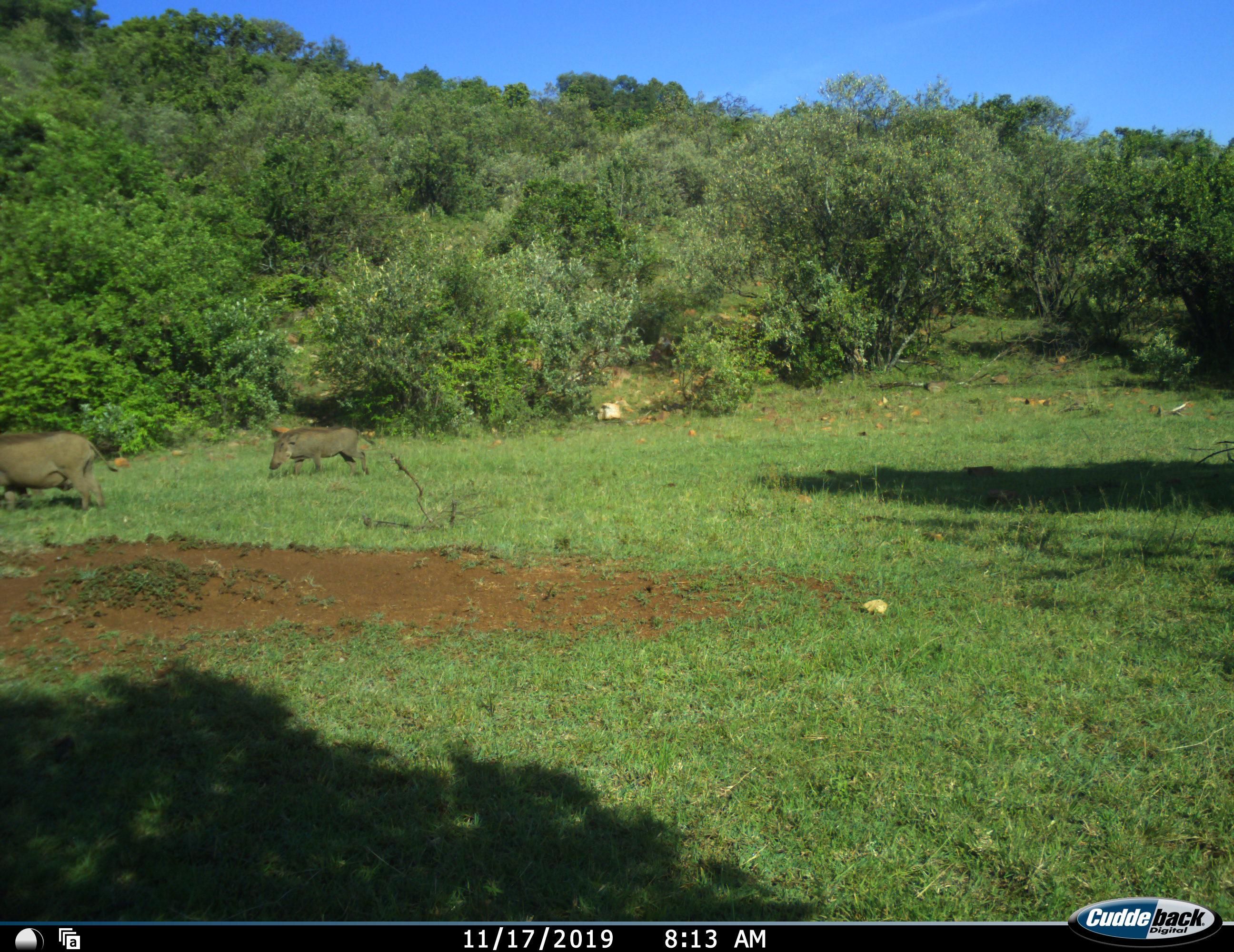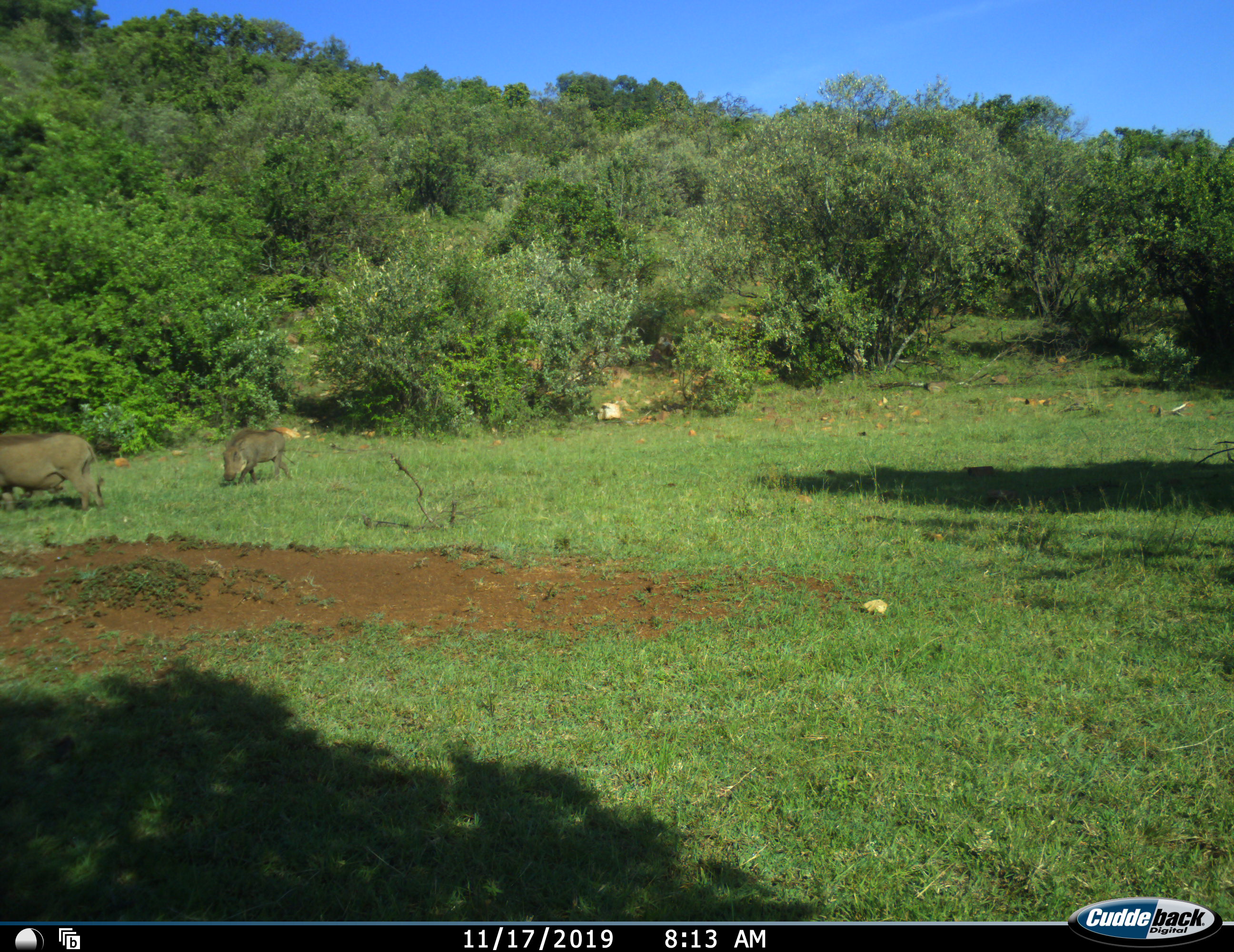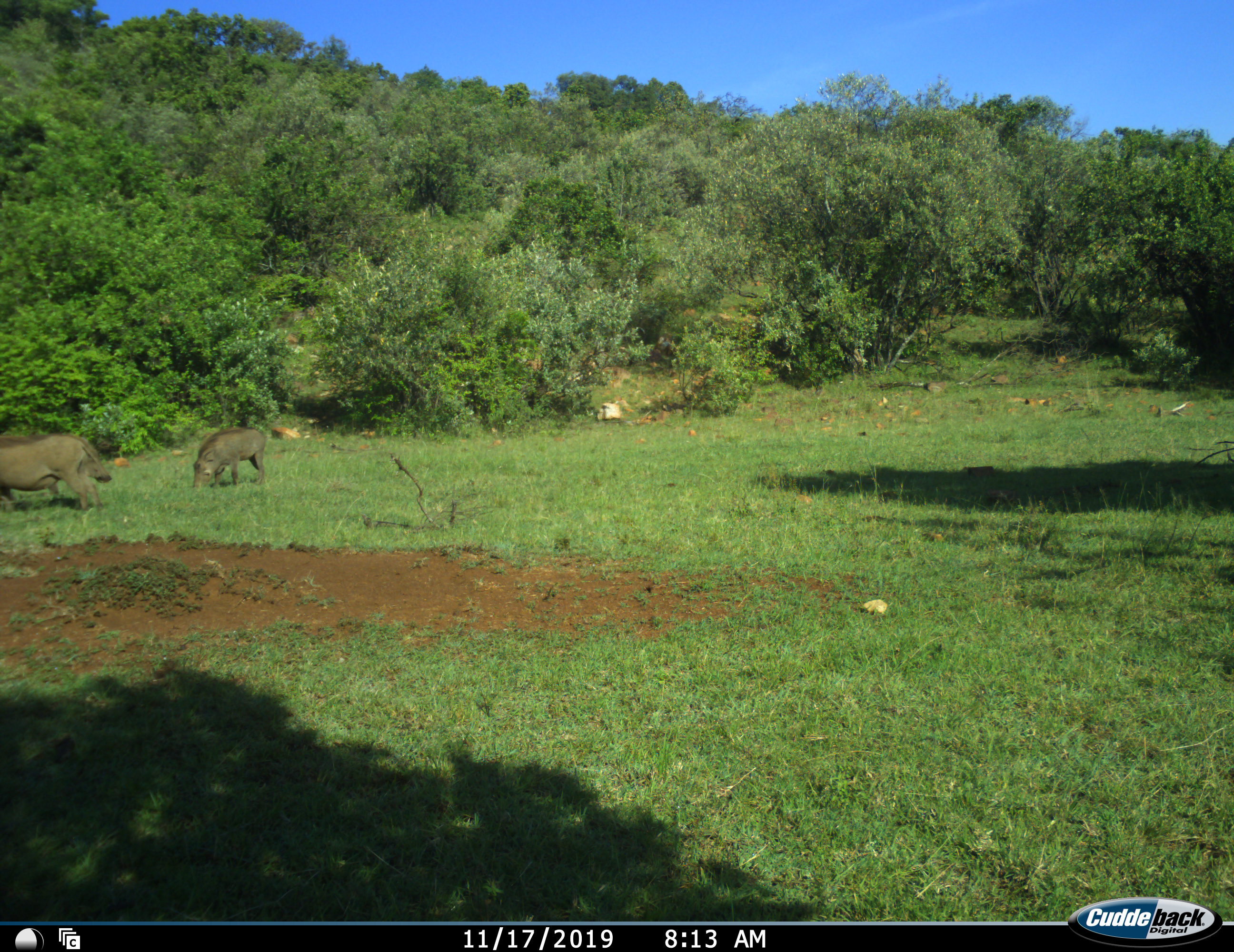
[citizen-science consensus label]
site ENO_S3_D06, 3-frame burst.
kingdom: Animalia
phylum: Chordata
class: Mammalia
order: Artiodactyla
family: Suidae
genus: Phacochoerus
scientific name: Phacochoerus africanus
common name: warthog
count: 2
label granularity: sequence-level